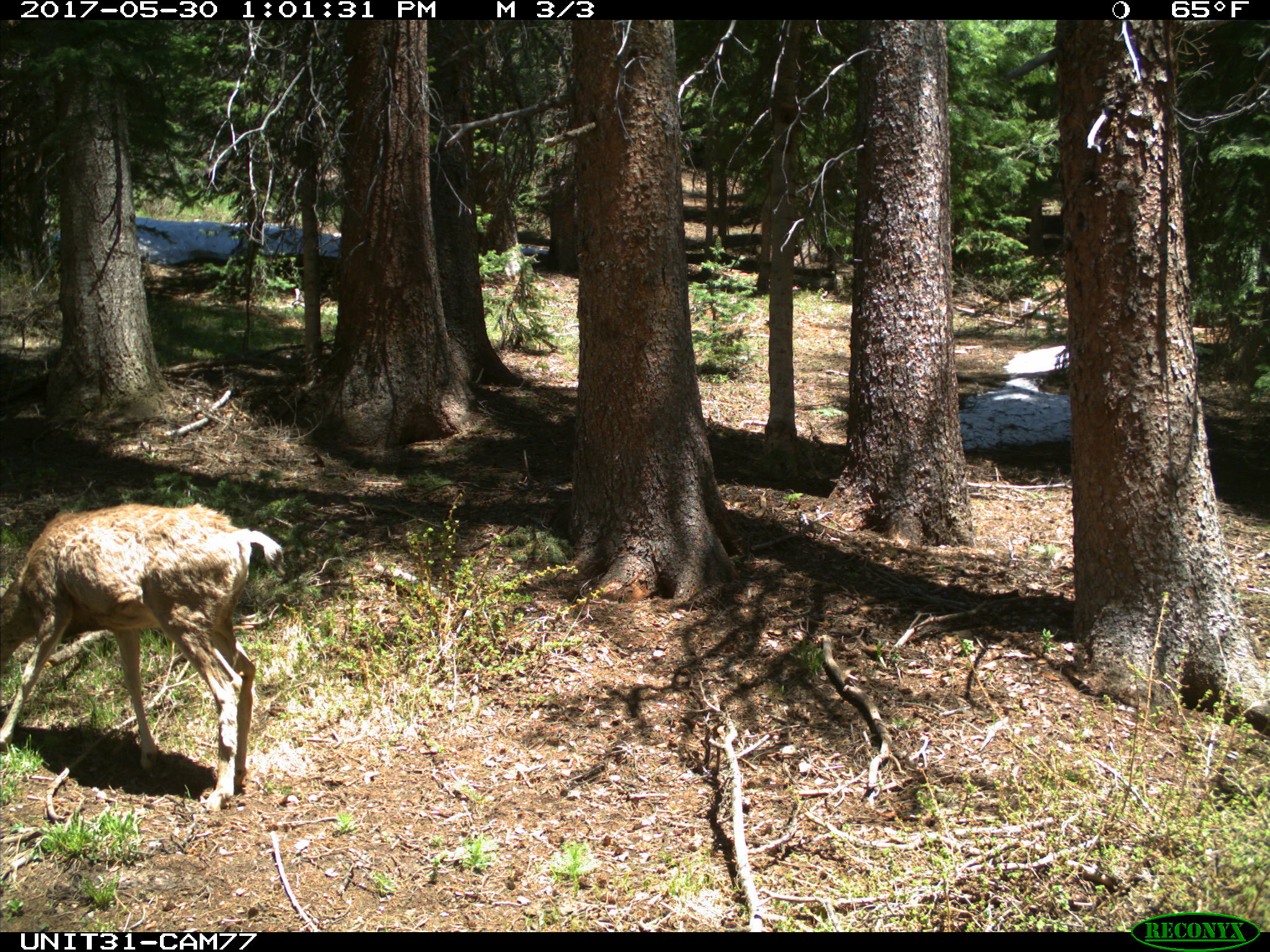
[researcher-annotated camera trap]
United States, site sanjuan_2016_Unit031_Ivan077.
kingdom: Animalia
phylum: Chordata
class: Mammalia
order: Artiodactyla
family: Cervidae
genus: Odocoileus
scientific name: Odocoileus hemionus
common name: mule deer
Odocoileus hemionus (mule deer).